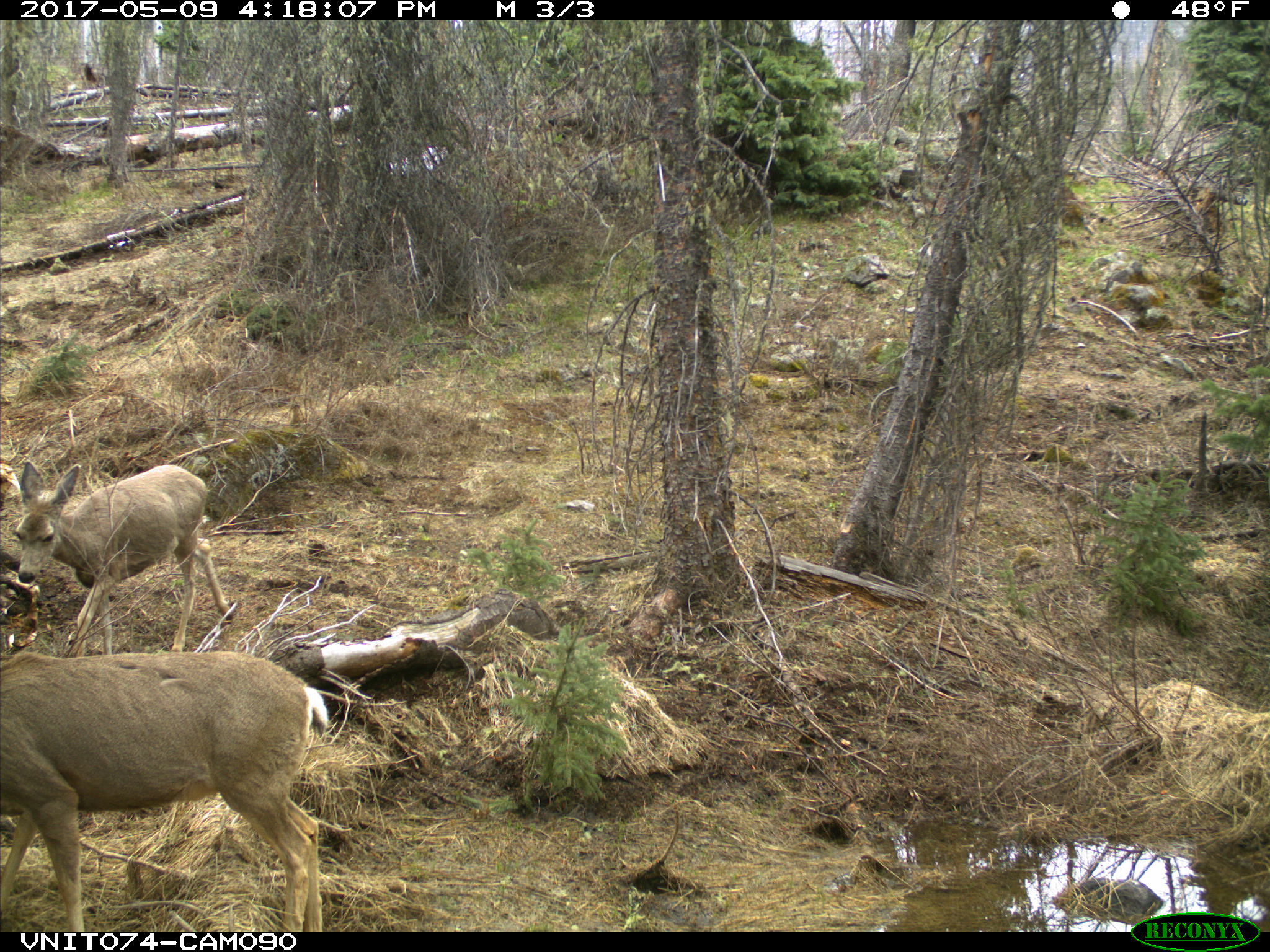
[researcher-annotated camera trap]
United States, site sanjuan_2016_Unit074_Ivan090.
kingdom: Animalia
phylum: Chordata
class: Mammalia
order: Artiodactyla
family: Cervidae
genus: Odocoileus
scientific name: Odocoileus hemionus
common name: mule deer